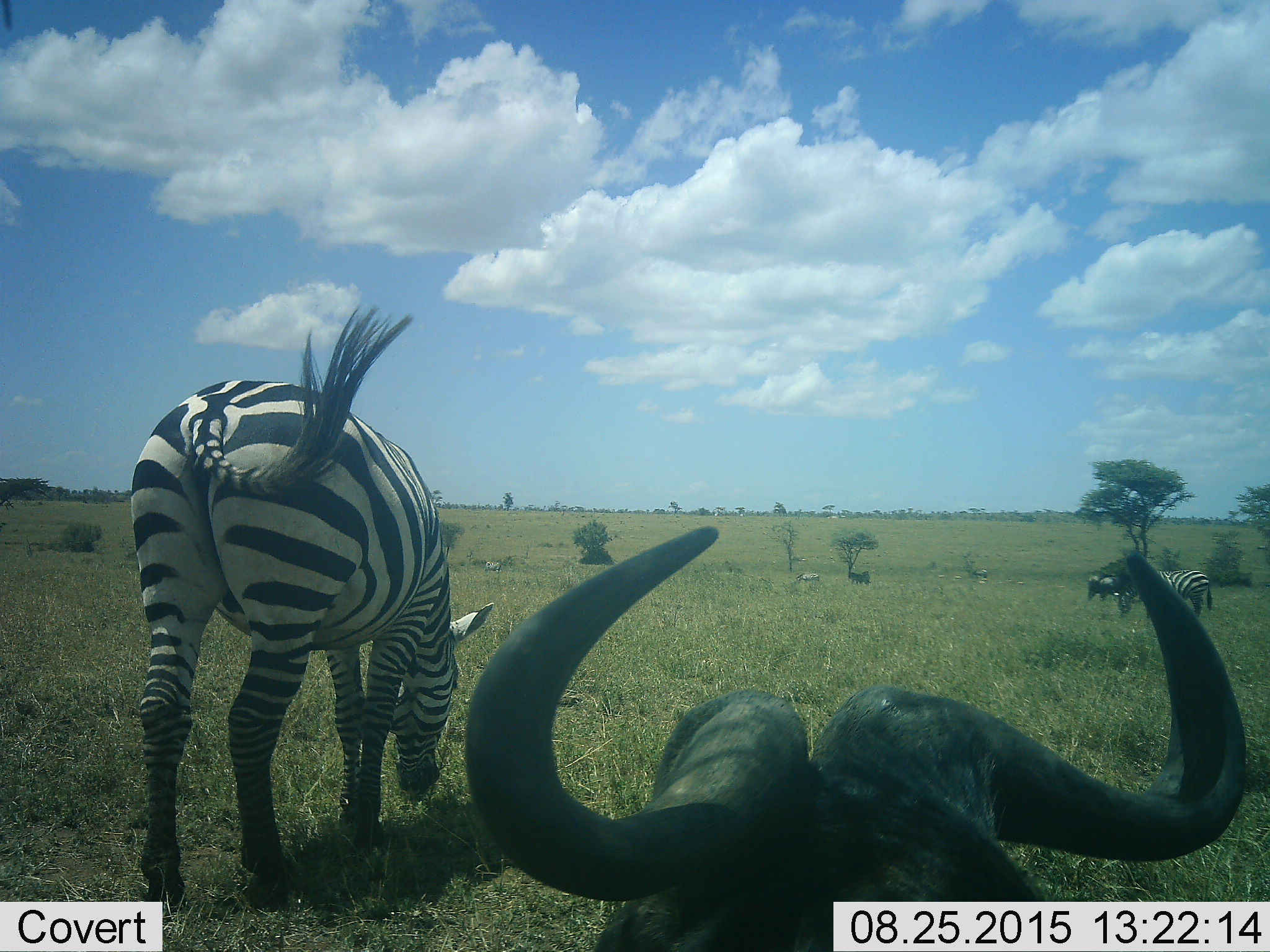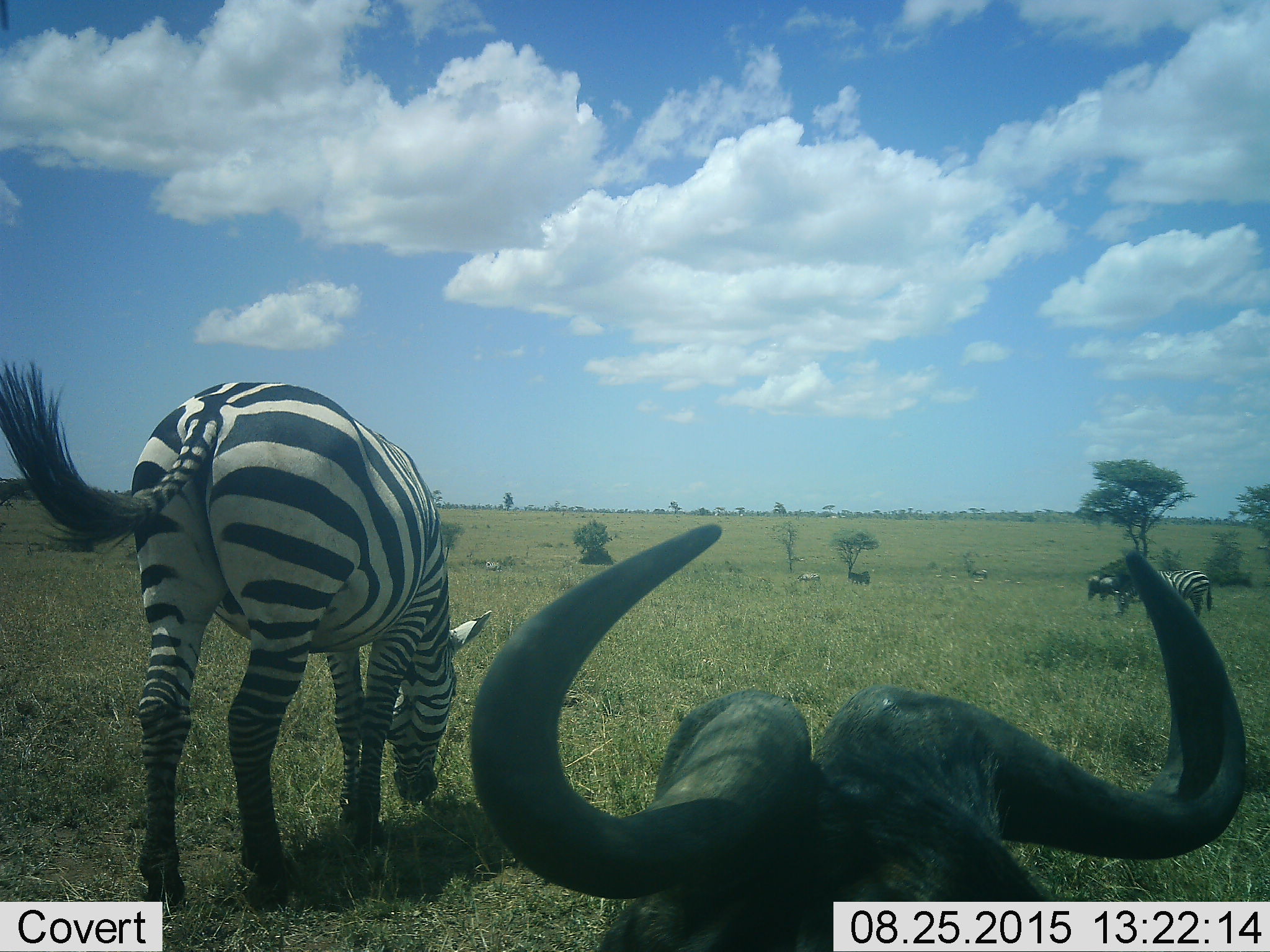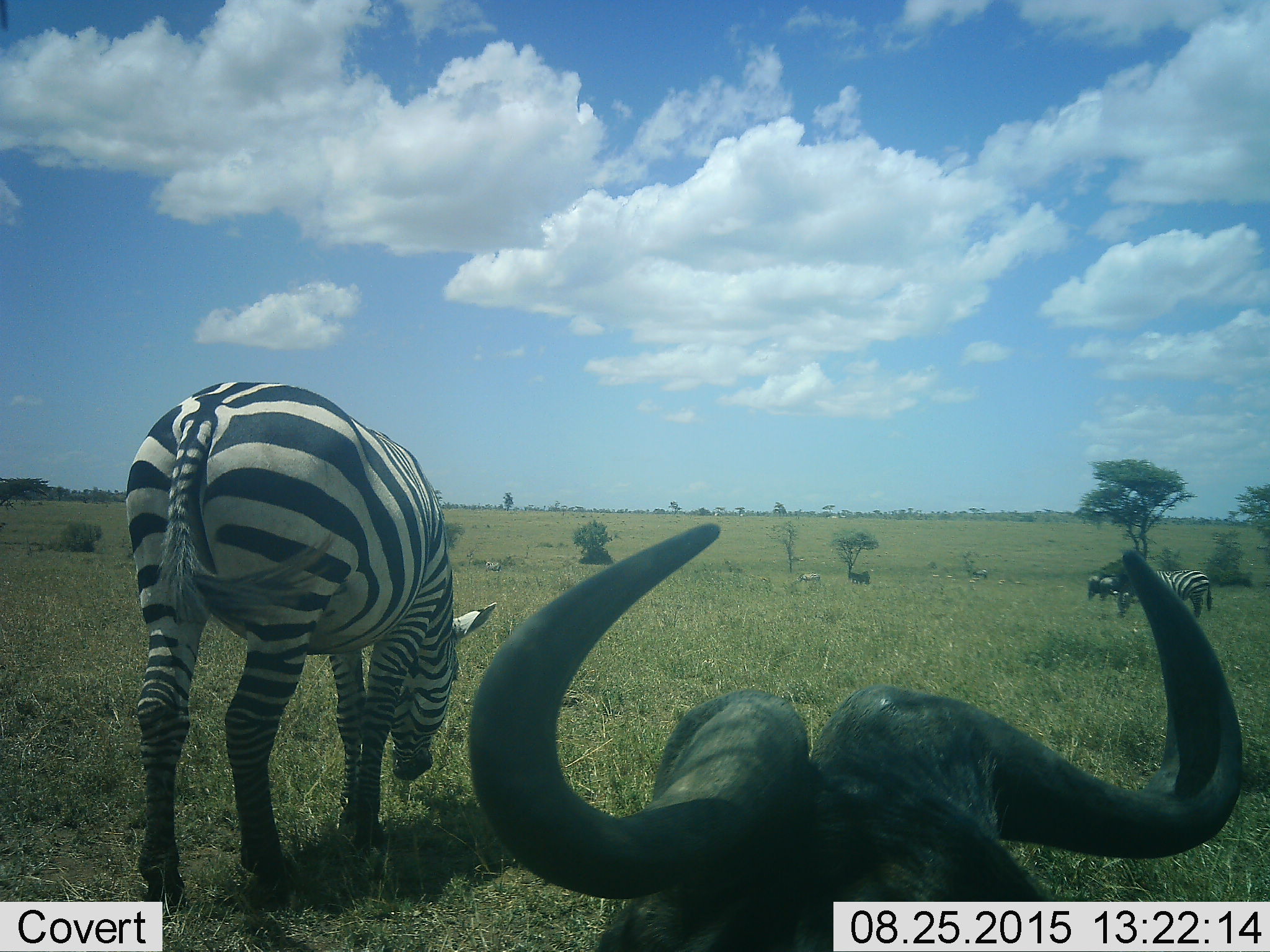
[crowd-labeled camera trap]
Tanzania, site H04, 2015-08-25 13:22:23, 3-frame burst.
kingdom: Animalia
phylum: Chordata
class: Mammalia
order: Artiodactyla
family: Bovidae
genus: Connochaetes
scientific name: Connochaetes taurinus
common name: blue wildebeest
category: wildebeest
Wildebeest (blue wildebeest) (Connochaetes taurinus), count 3. Behavior (volunteer vote fractions): standing 67%, resting 17%, moving 33%, interacting 0%. Young present (vote fraction): 0%. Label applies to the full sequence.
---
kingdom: Animalia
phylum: Chordata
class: Mammalia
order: Perissodactyla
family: Equidae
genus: Equus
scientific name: Equus quagga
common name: plains zebra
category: zebra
Zebra (plains zebra) (Equus quagga), count 3. Behavior (volunteer vote fractions): standing 70%, resting 0%, moving 40%, interacting 0%. Young present (vote fraction): 0%. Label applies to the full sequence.